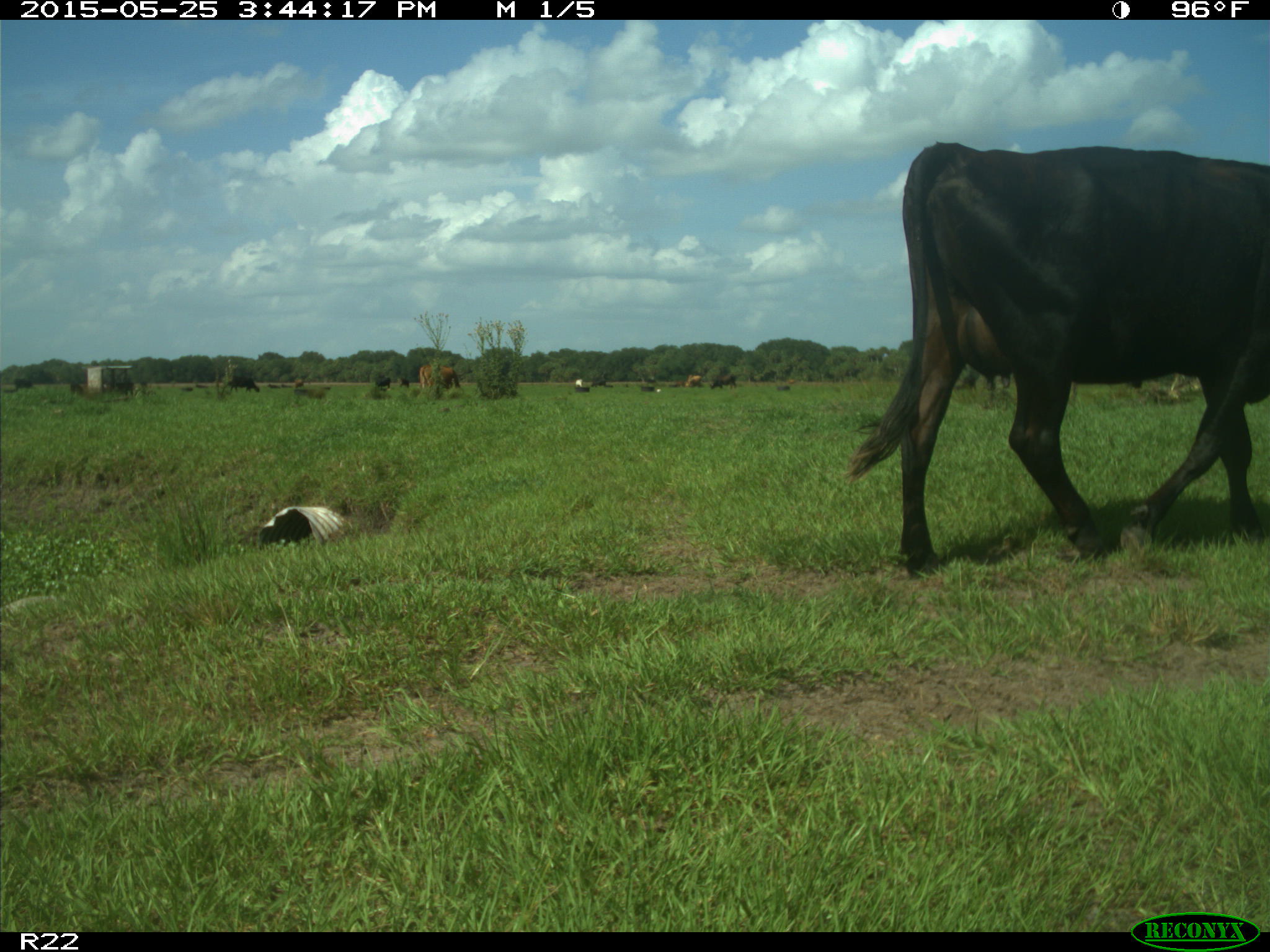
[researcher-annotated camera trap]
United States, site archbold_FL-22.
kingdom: Animalia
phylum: Chordata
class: Mammalia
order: Artiodactyla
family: Bovidae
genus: Bos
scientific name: Bos taurus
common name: domestic cow